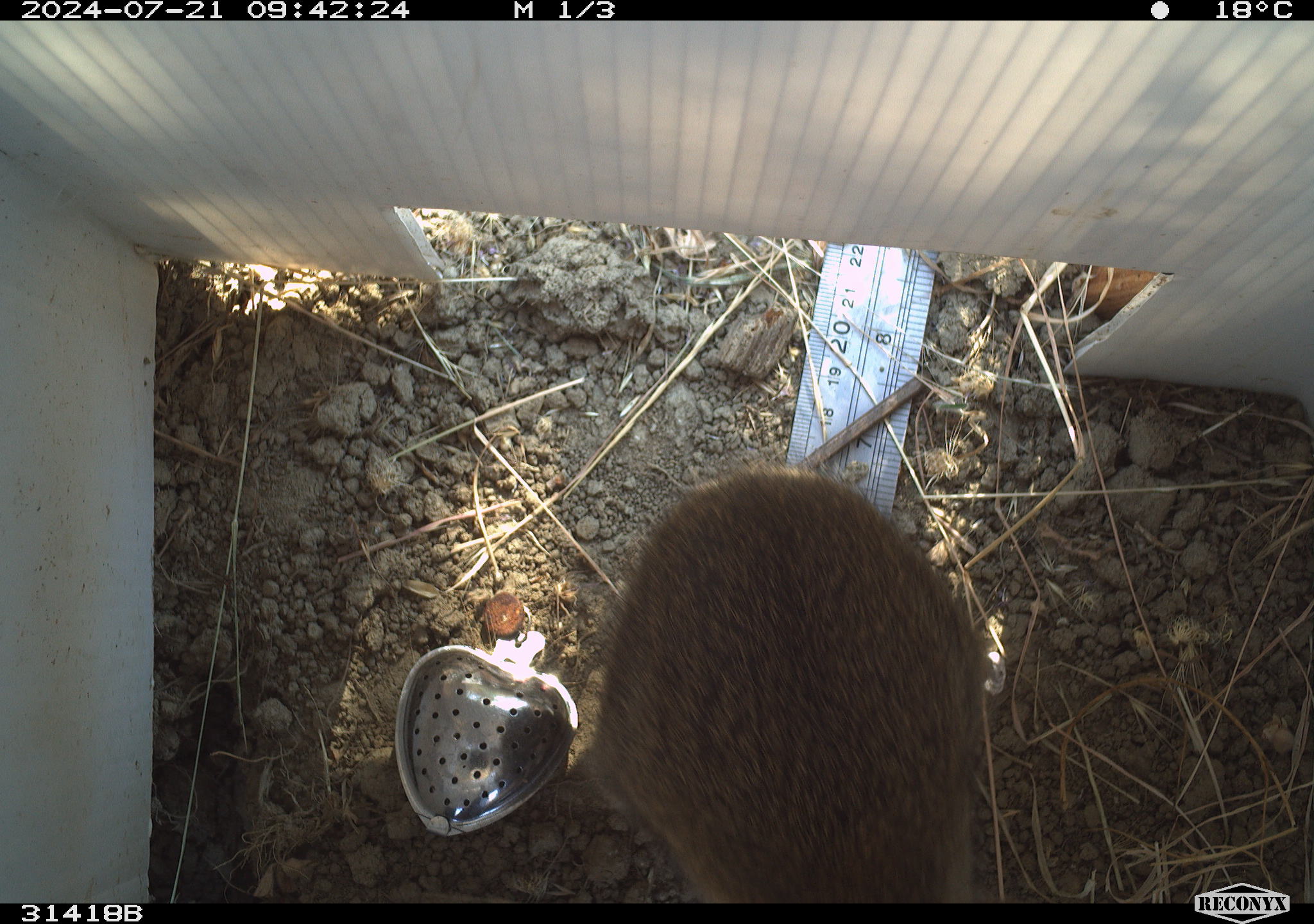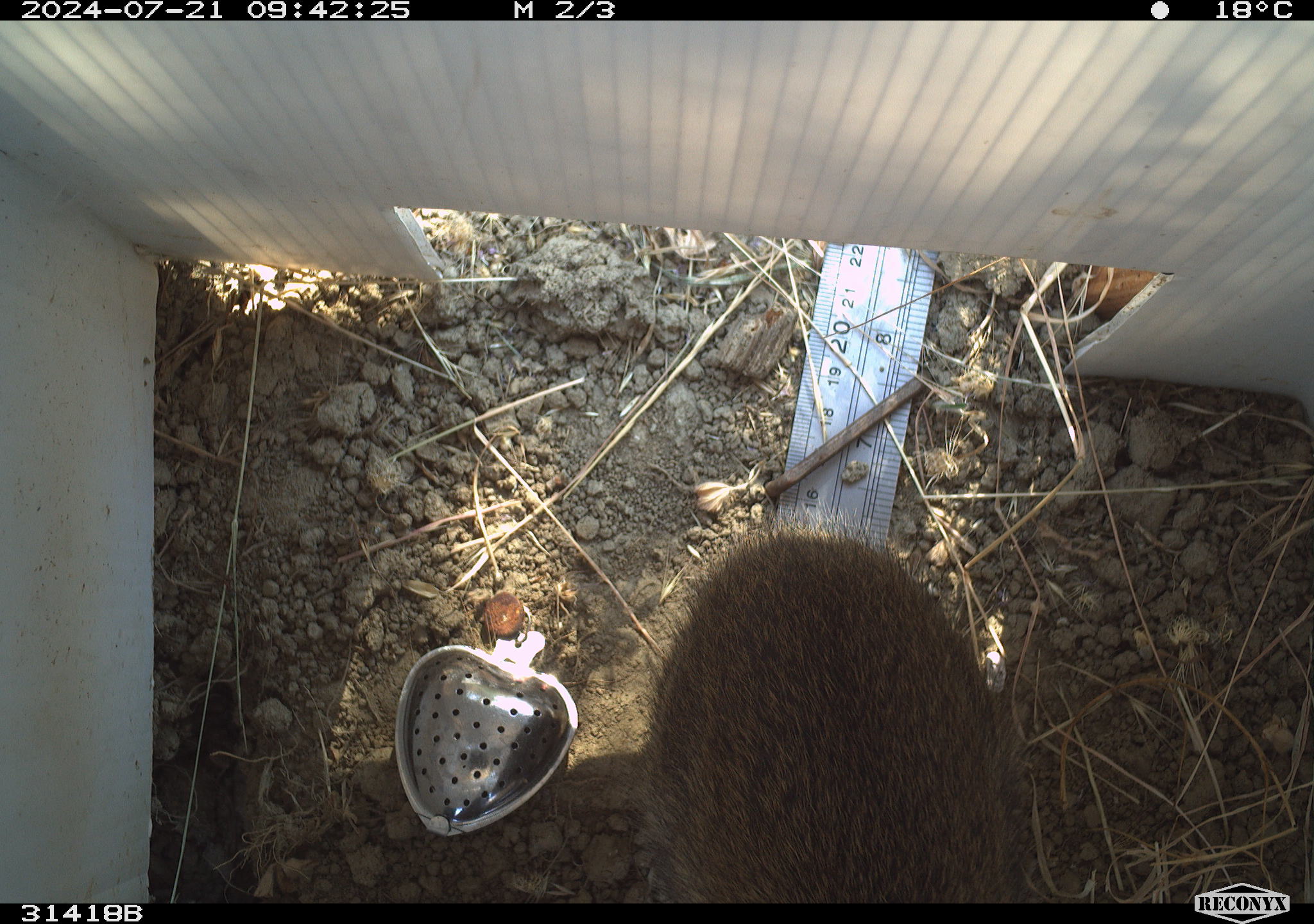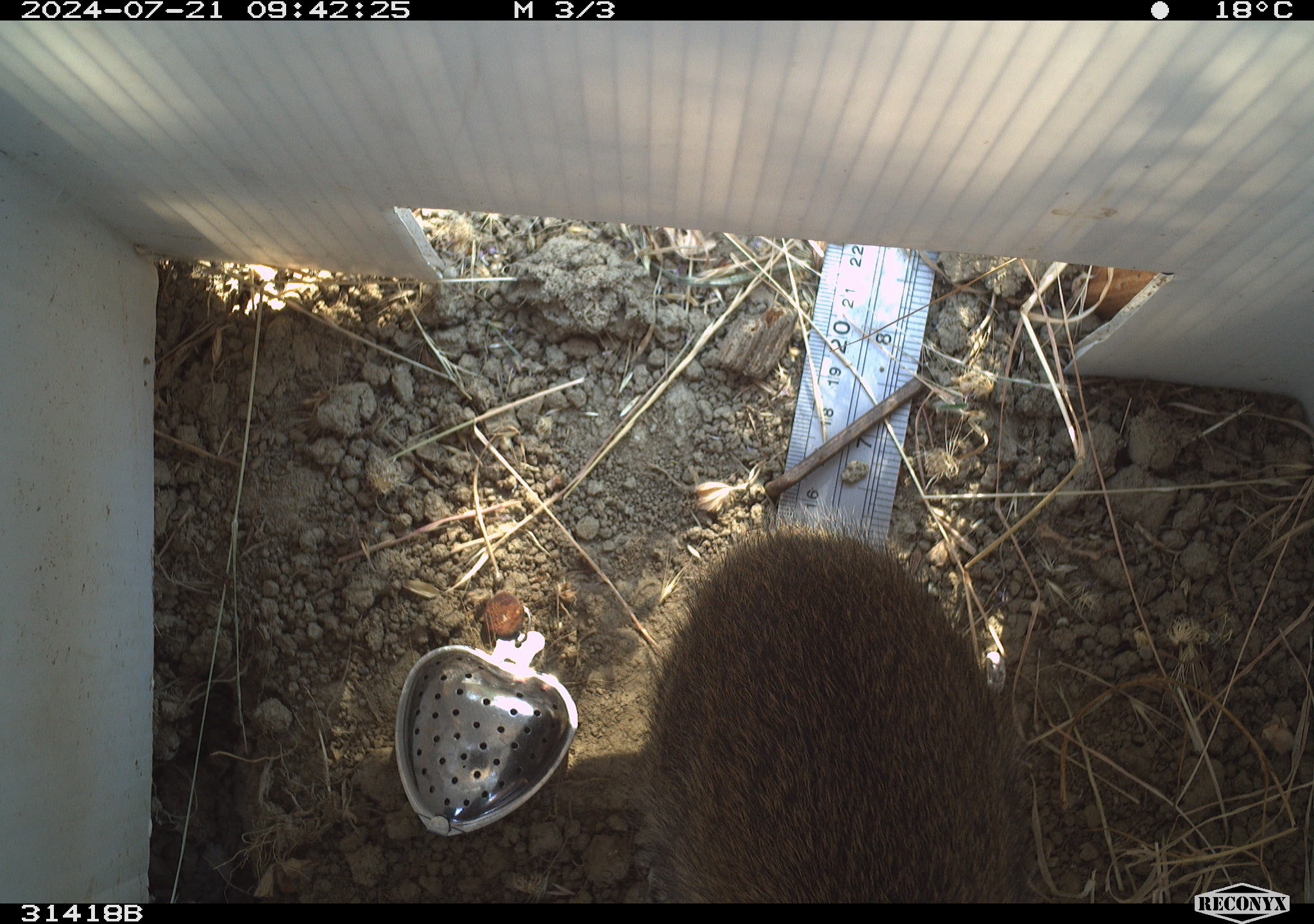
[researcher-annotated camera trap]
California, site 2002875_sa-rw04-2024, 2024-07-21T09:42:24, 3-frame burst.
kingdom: Animalia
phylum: Chordata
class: Mammalia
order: Lagomorpha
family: Leporidae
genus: Sylvilagus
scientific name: Sylvilagus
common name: cottontail rabbits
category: sylvilagus species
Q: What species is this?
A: Sylvilagus species (cottontail rabbits) (Sylvilagus).